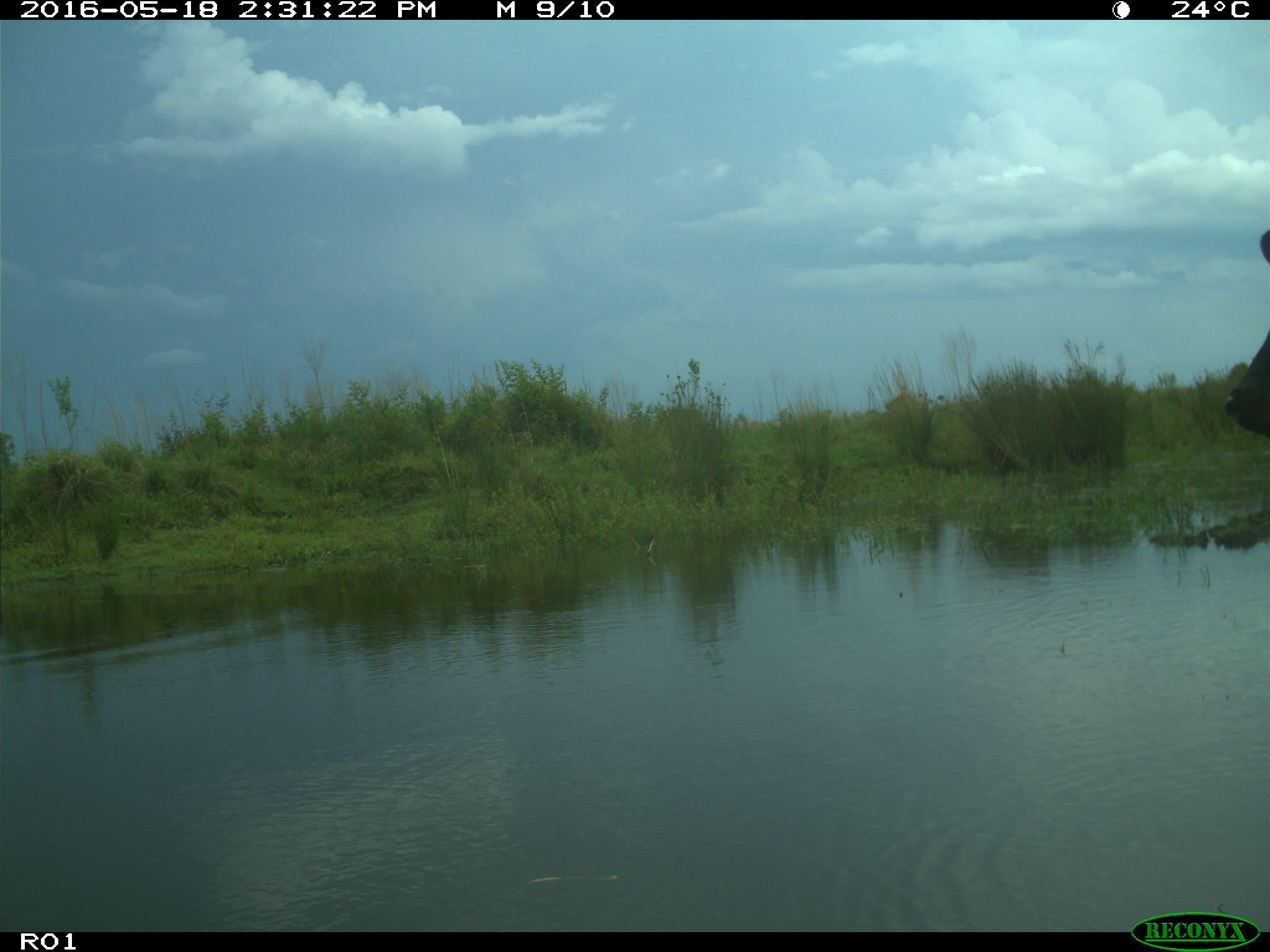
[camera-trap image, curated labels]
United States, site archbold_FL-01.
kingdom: Animalia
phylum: Chordata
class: Mammalia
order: Artiodactyla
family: Bovidae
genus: Bos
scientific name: Bos taurus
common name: domestic cow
Bos taurus (domestic cow).